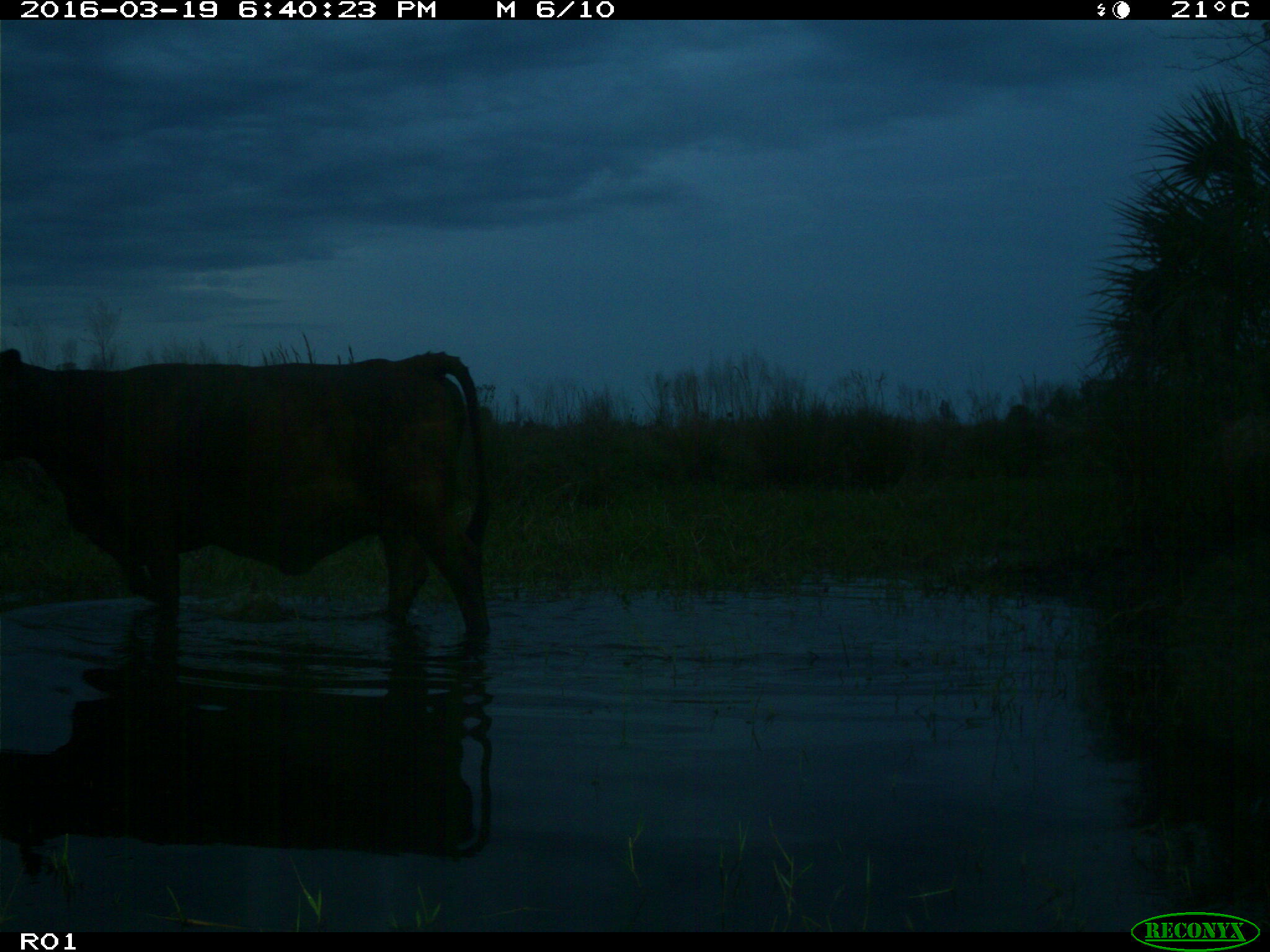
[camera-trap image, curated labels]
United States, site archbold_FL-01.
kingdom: Animalia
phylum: Chordata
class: Mammalia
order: Artiodactyla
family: Bovidae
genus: Bos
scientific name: Bos taurus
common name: domestic cow